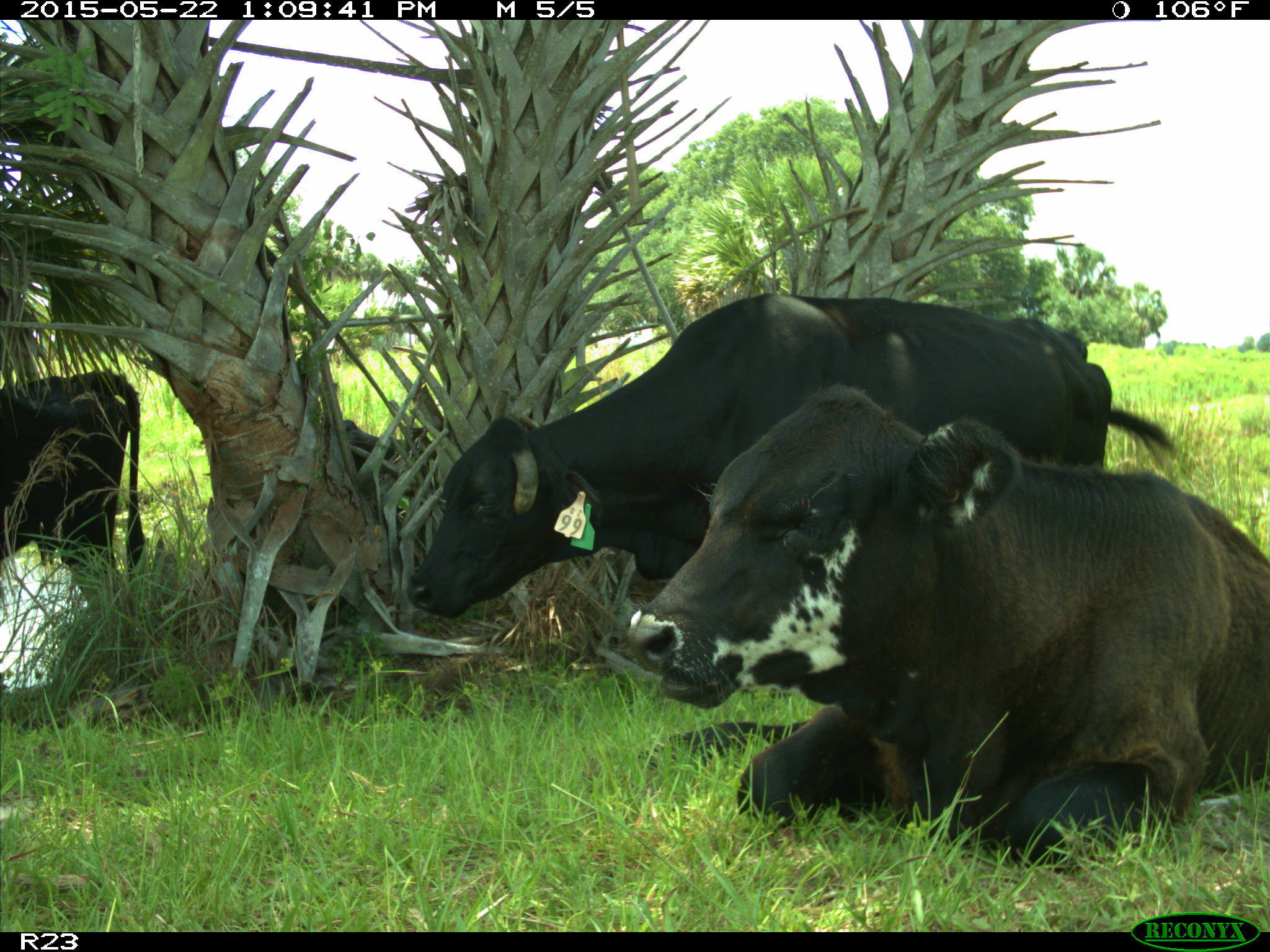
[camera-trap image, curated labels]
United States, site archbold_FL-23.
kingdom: Animalia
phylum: Chordata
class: Mammalia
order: Artiodactyla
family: Bovidae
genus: Bos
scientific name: Bos taurus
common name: domestic cow